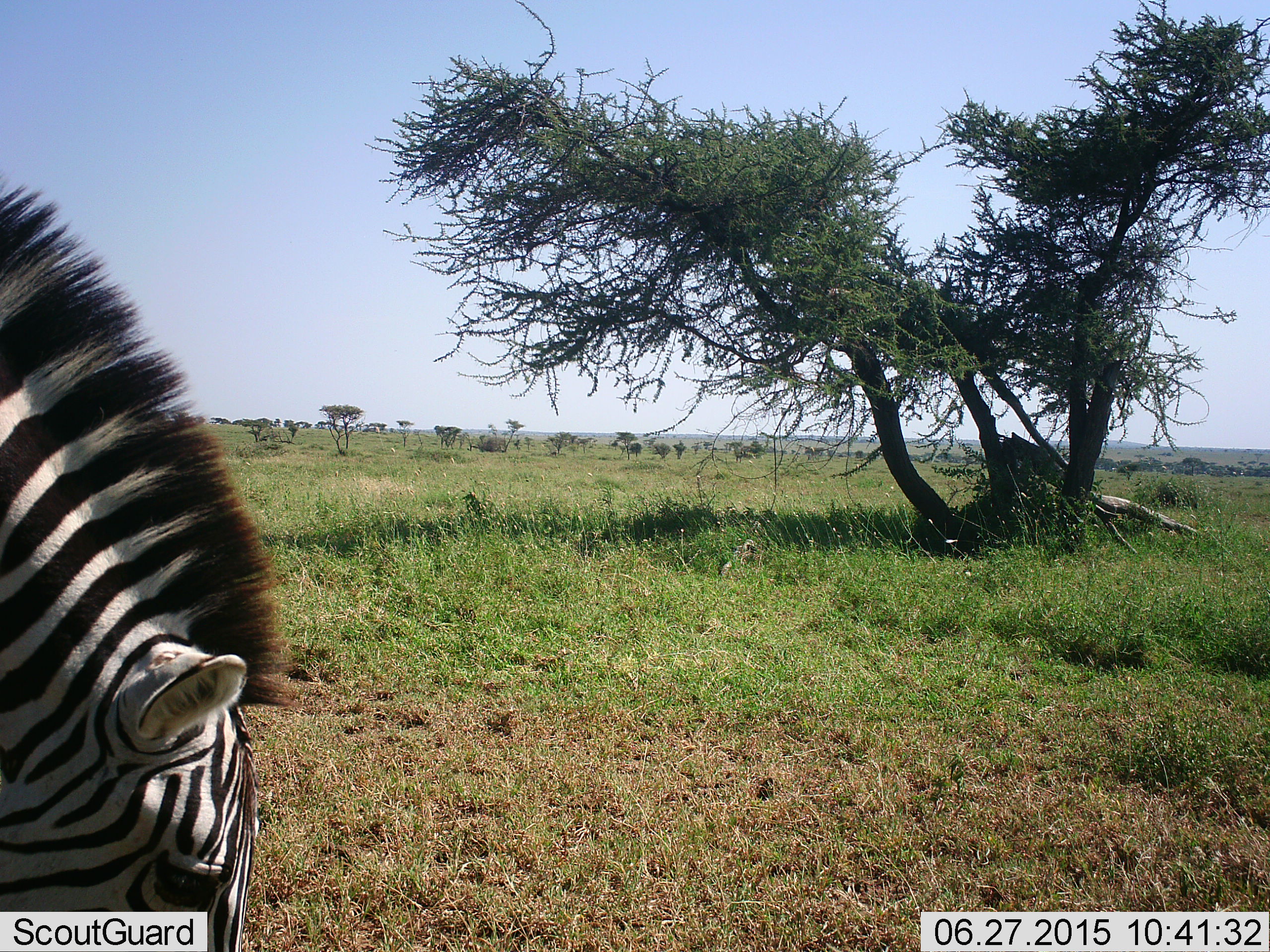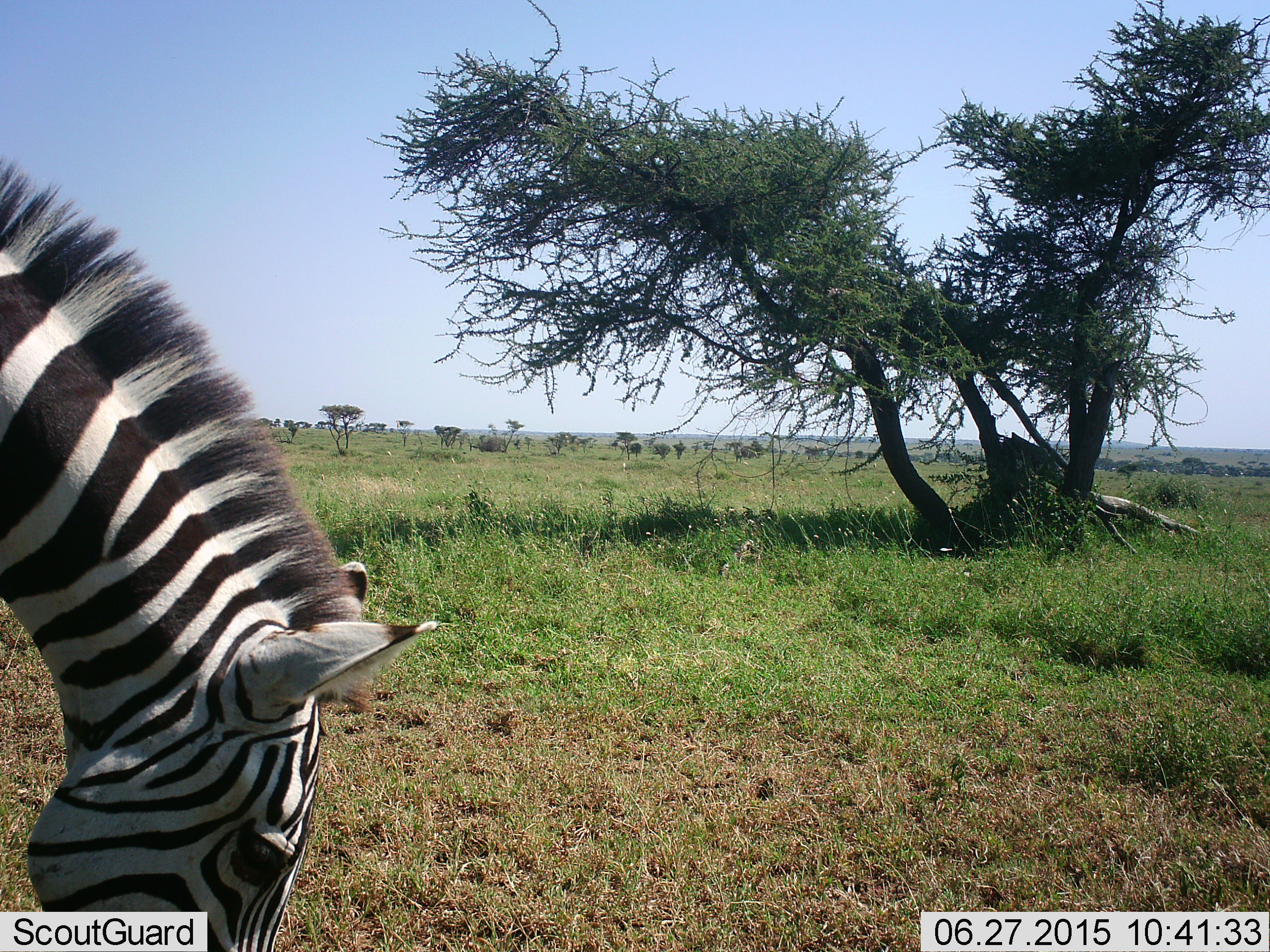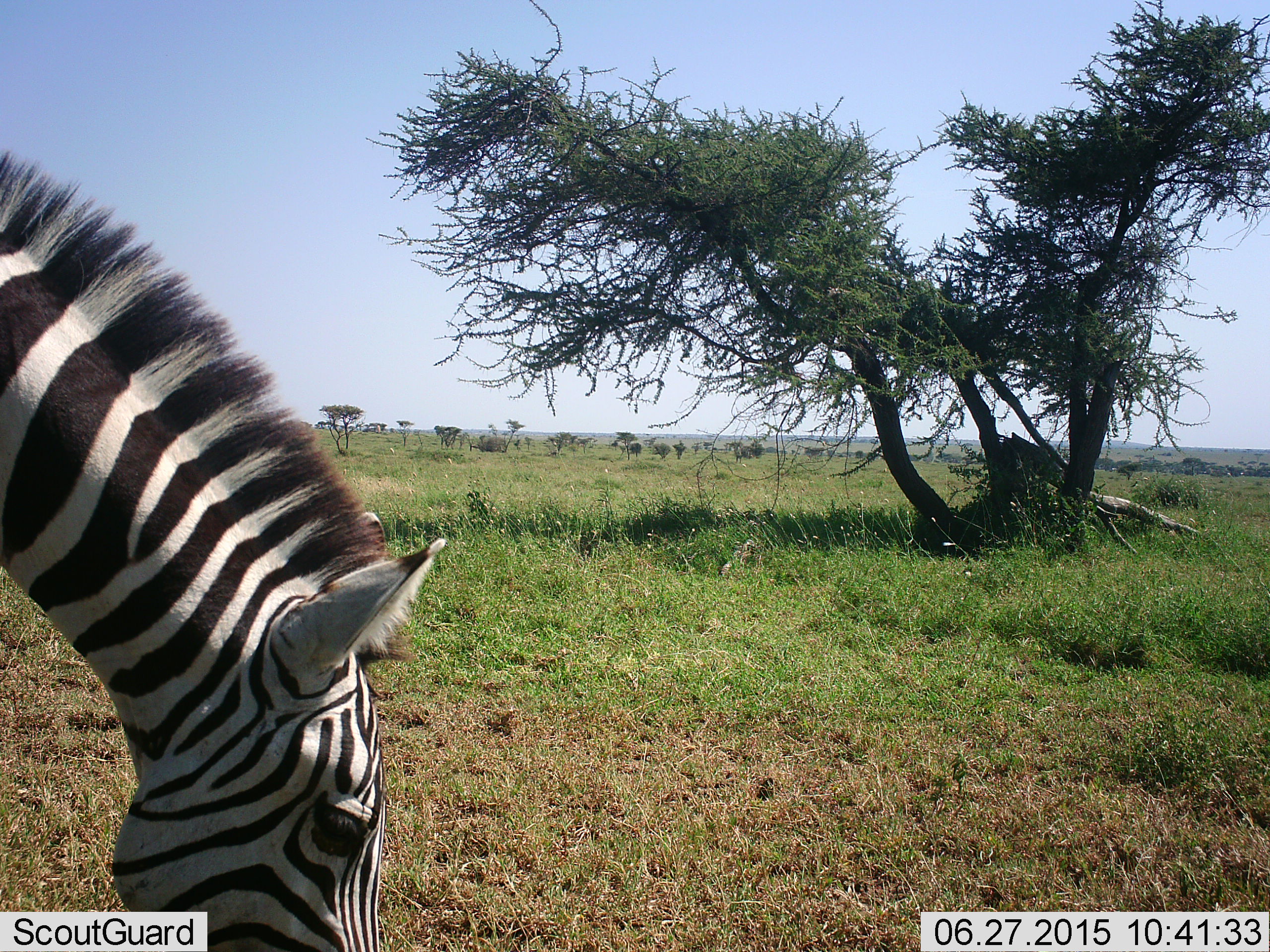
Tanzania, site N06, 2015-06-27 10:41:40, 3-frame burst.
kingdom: Animalia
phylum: Chordata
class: Mammalia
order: Perissodactyla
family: Equidae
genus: Equus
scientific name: Equus quagga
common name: plains zebra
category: zebra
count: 1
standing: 0%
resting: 0%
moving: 20%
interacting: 0%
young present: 0%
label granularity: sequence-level